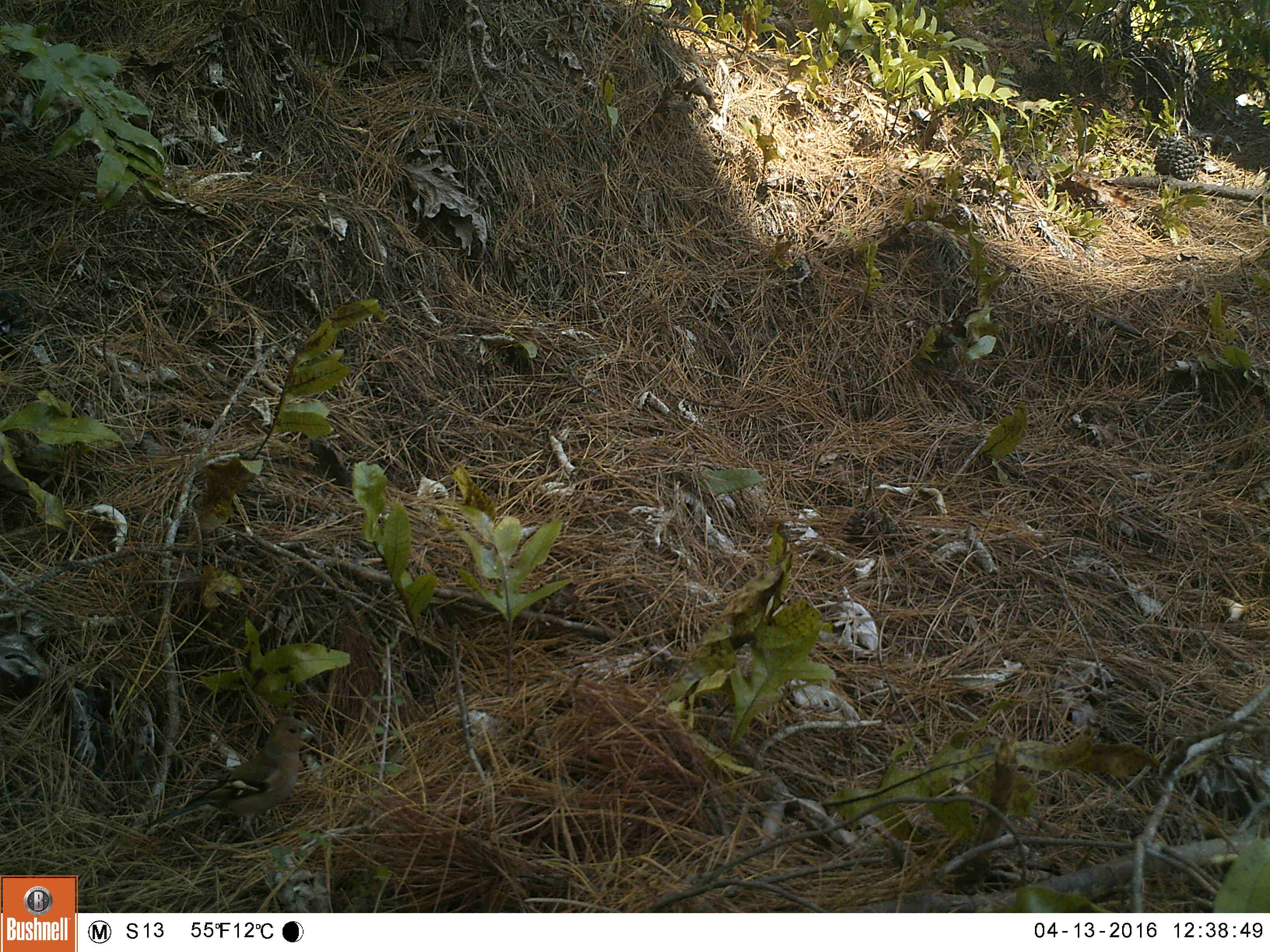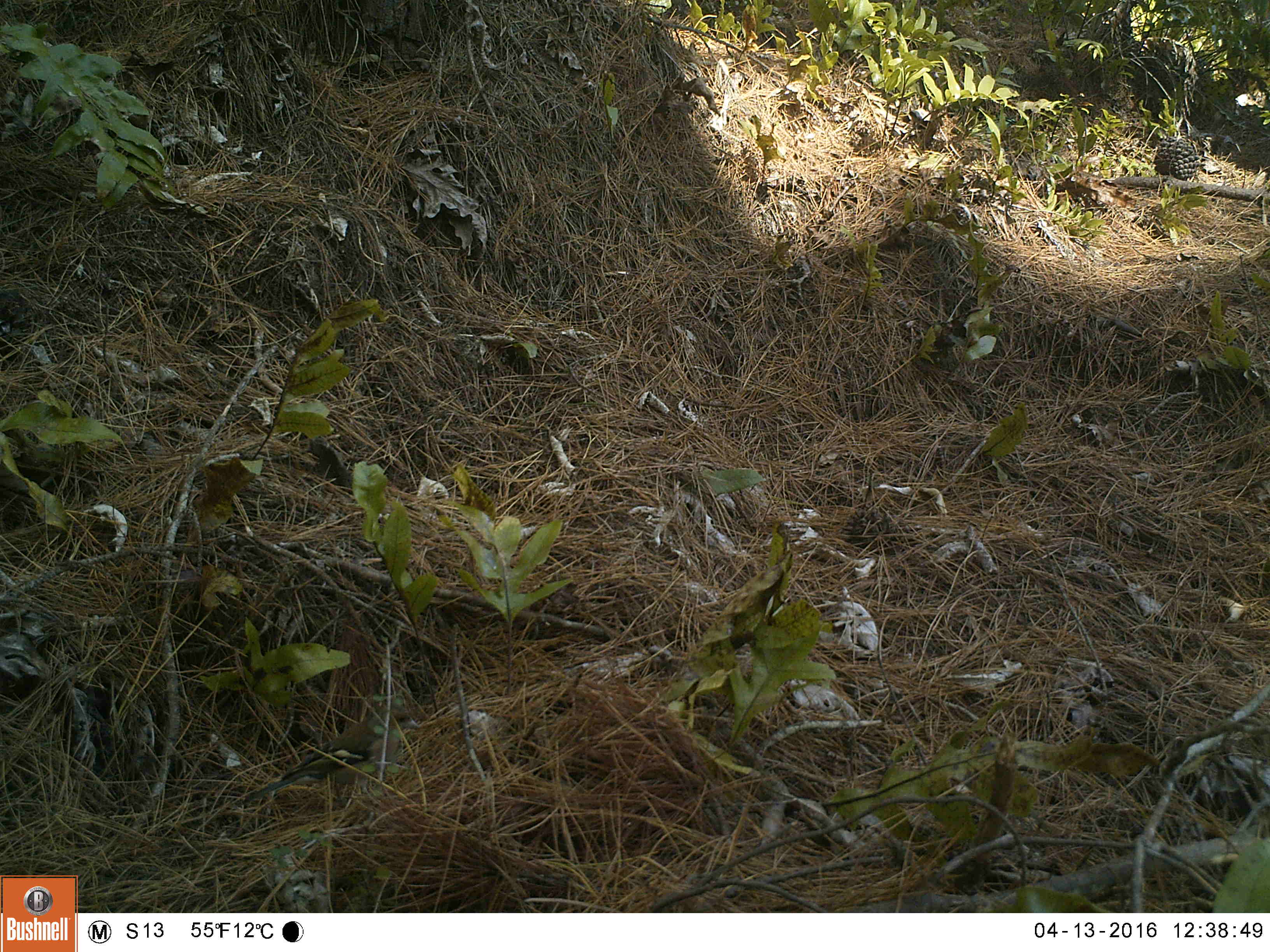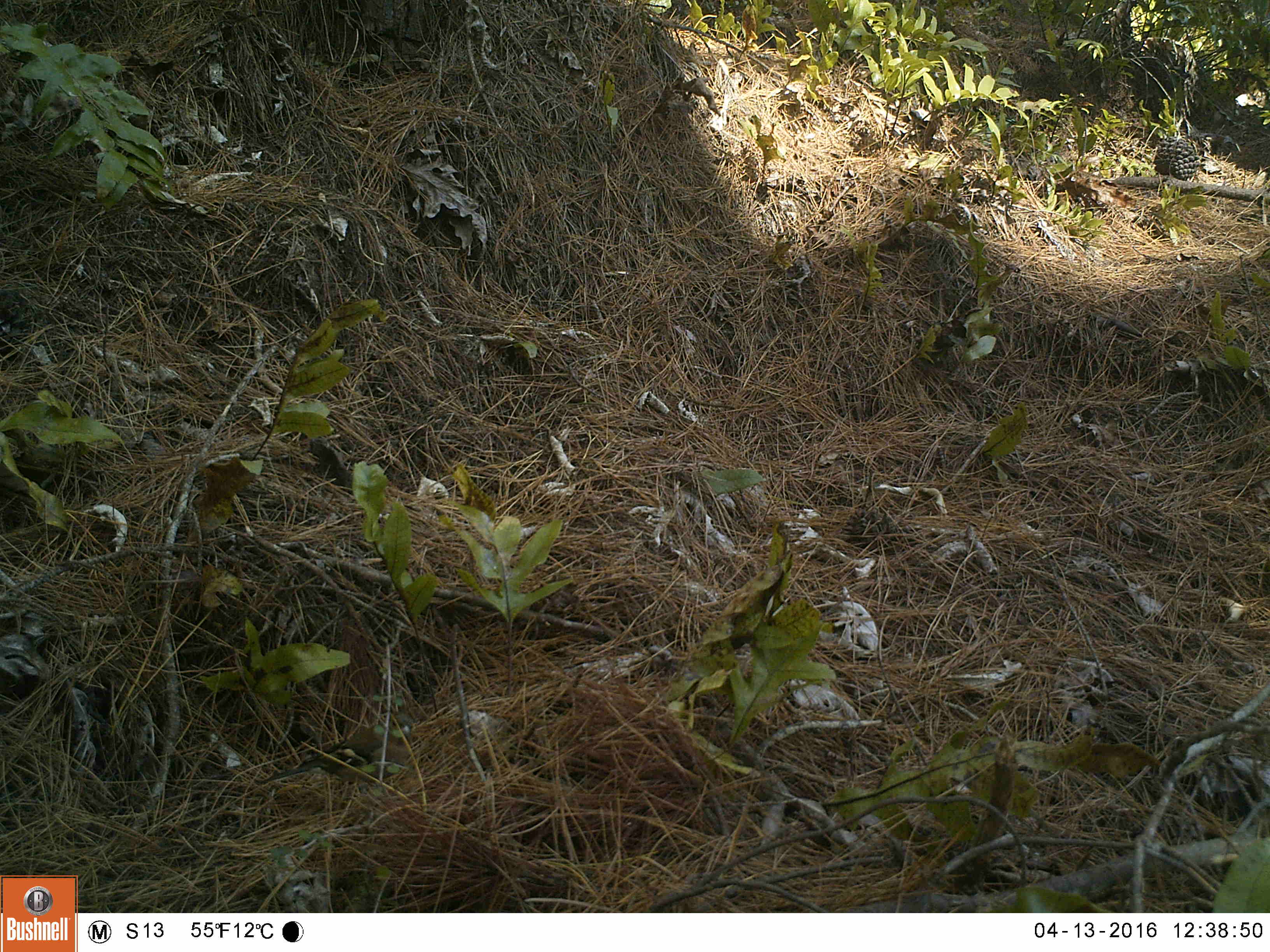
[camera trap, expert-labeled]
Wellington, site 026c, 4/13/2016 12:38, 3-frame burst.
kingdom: Animalia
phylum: Chordata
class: Aves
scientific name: Aves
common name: bird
Bird (Aves).